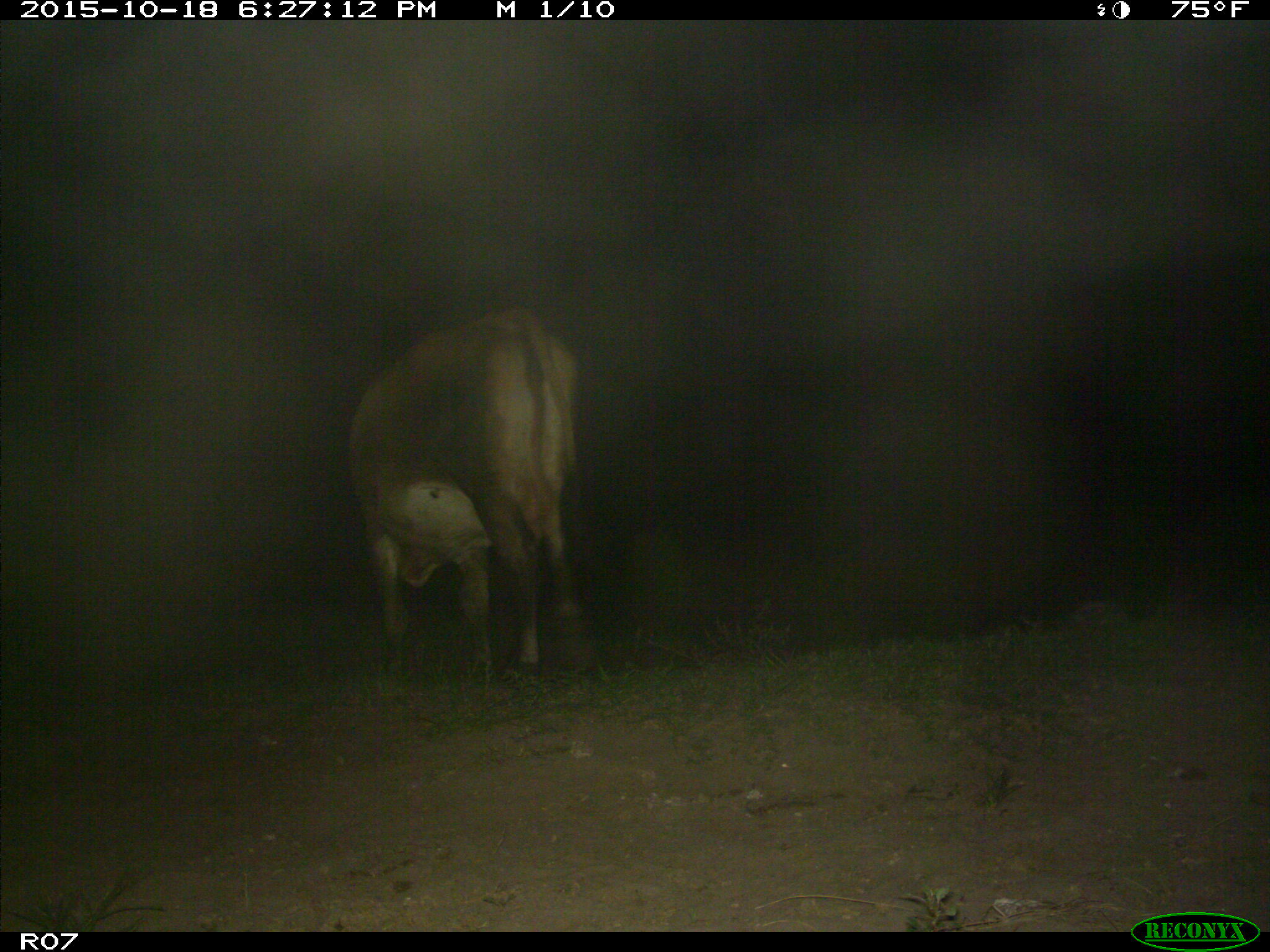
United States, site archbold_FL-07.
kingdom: Animalia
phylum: Chordata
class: Mammalia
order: Artiodactyla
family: Bovidae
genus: Bos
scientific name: Bos taurus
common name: domestic cow